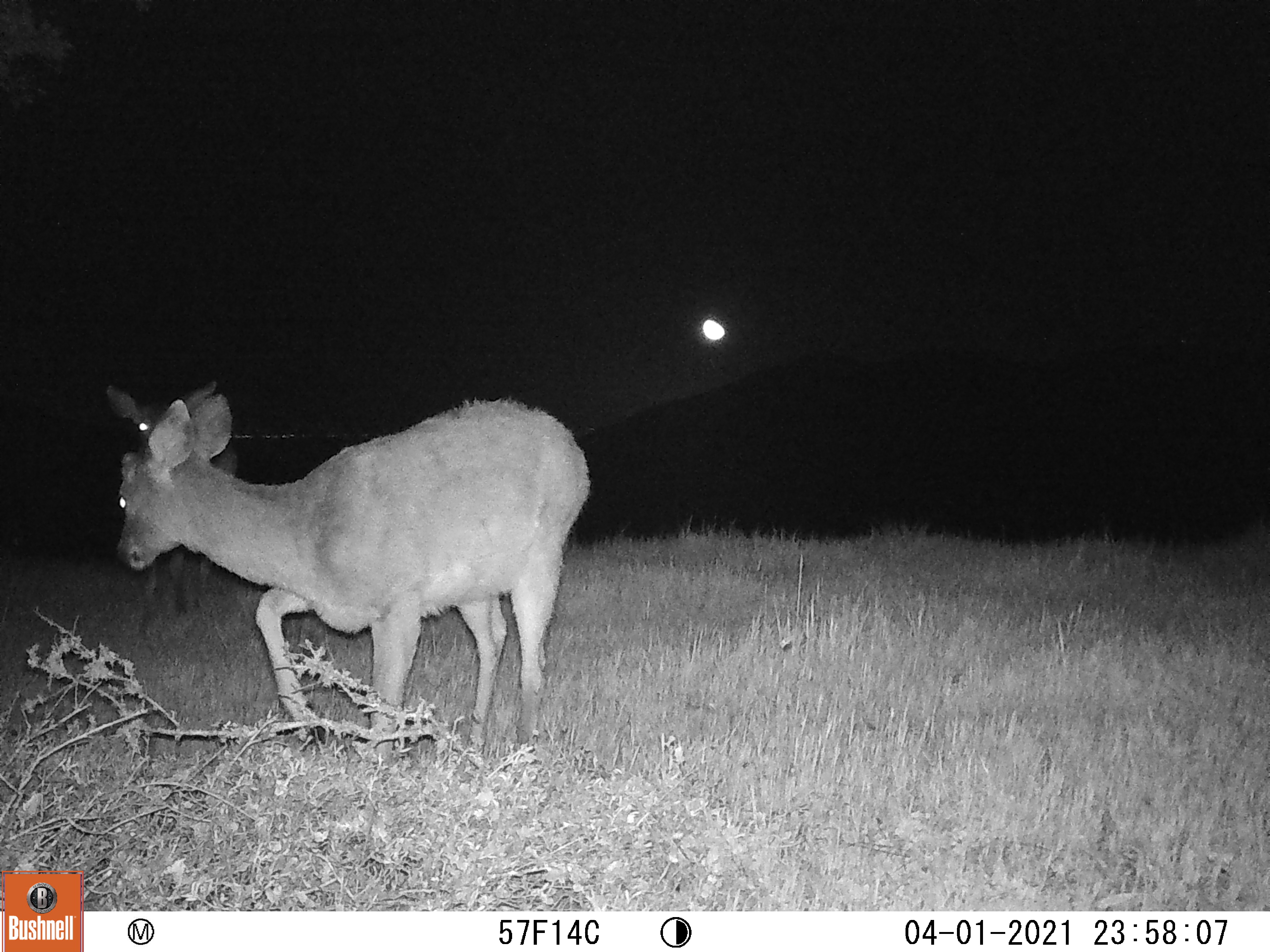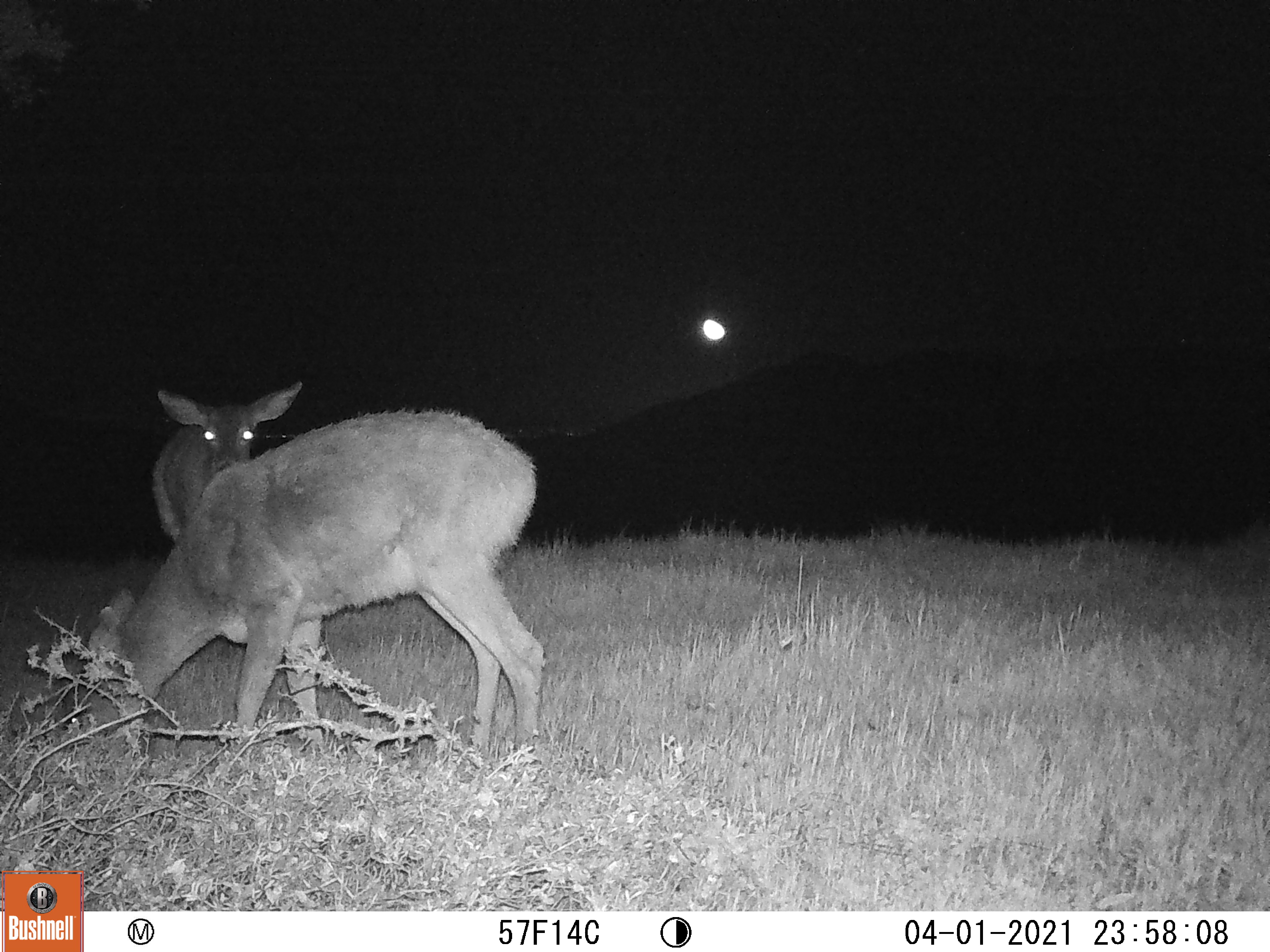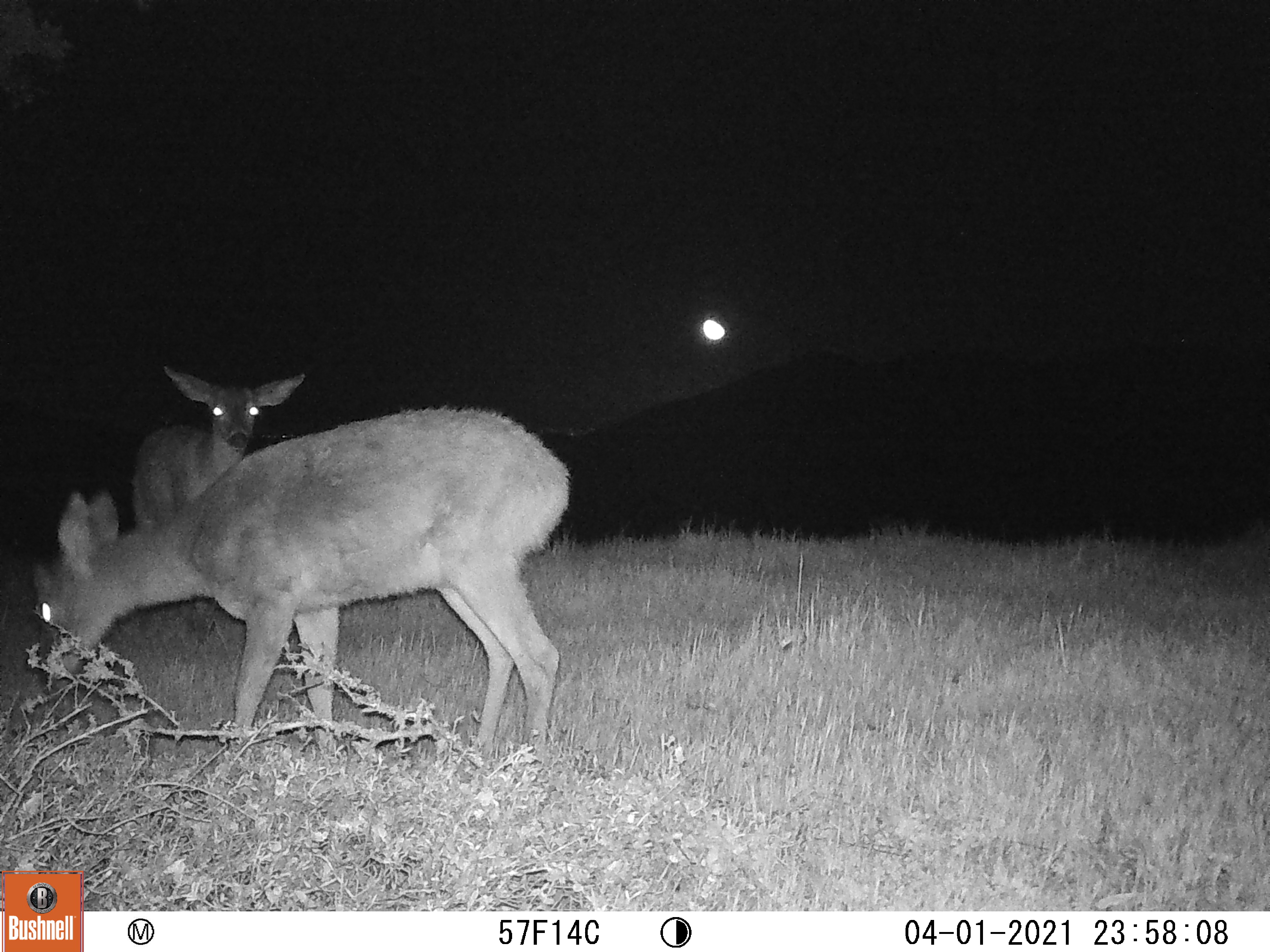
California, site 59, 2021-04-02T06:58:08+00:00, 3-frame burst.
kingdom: Animalia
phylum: Chordata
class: Mammalia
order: Artiodactyla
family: Cervidae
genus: Odocoileus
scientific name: Odocoileus hemionus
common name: mule deer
Mule deer (Odocoileus hemionus).